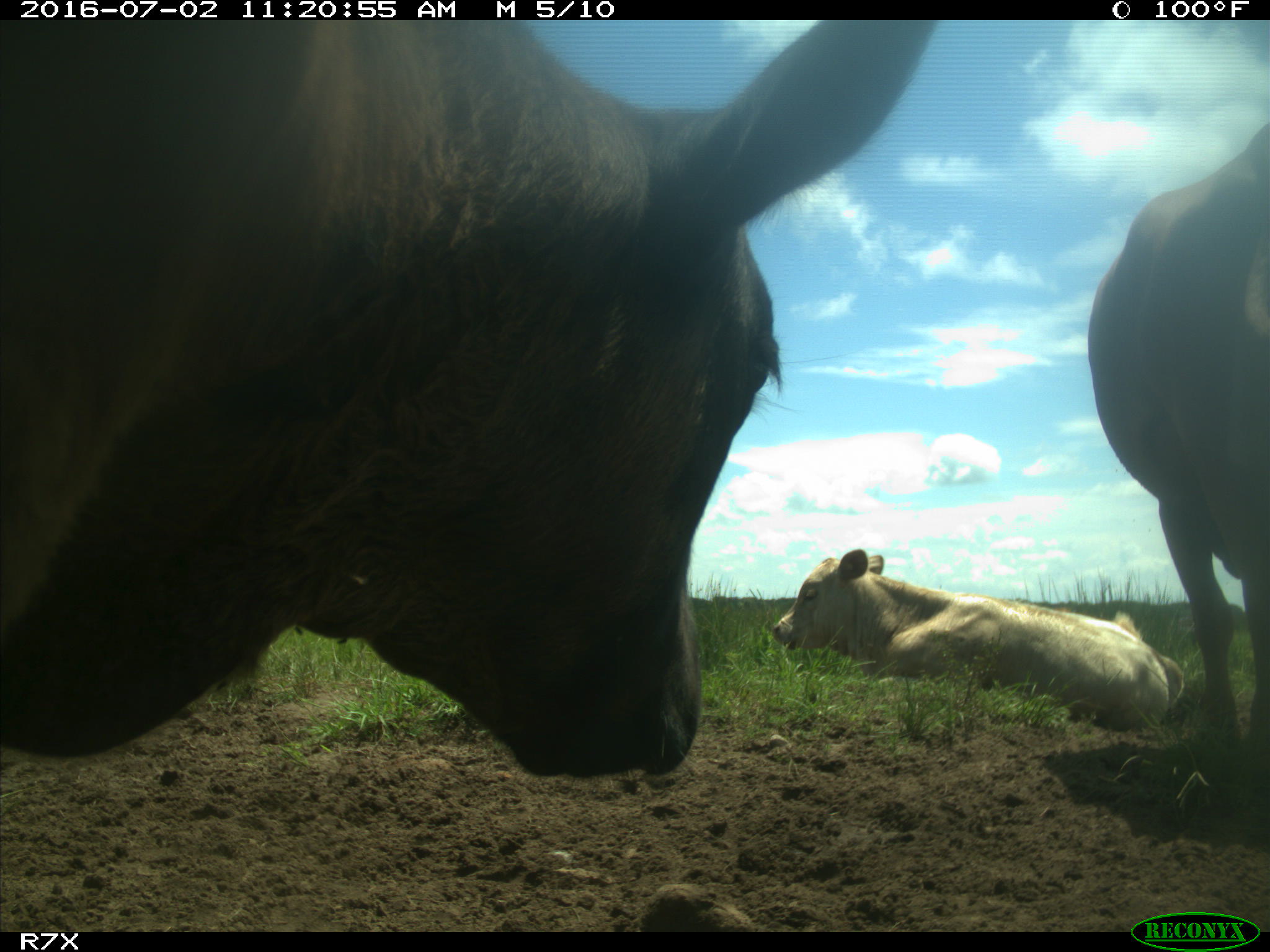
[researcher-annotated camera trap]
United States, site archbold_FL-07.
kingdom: Animalia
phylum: Chordata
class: Mammalia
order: Artiodactyla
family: Bovidae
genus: Bos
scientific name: Bos taurus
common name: domestic cow